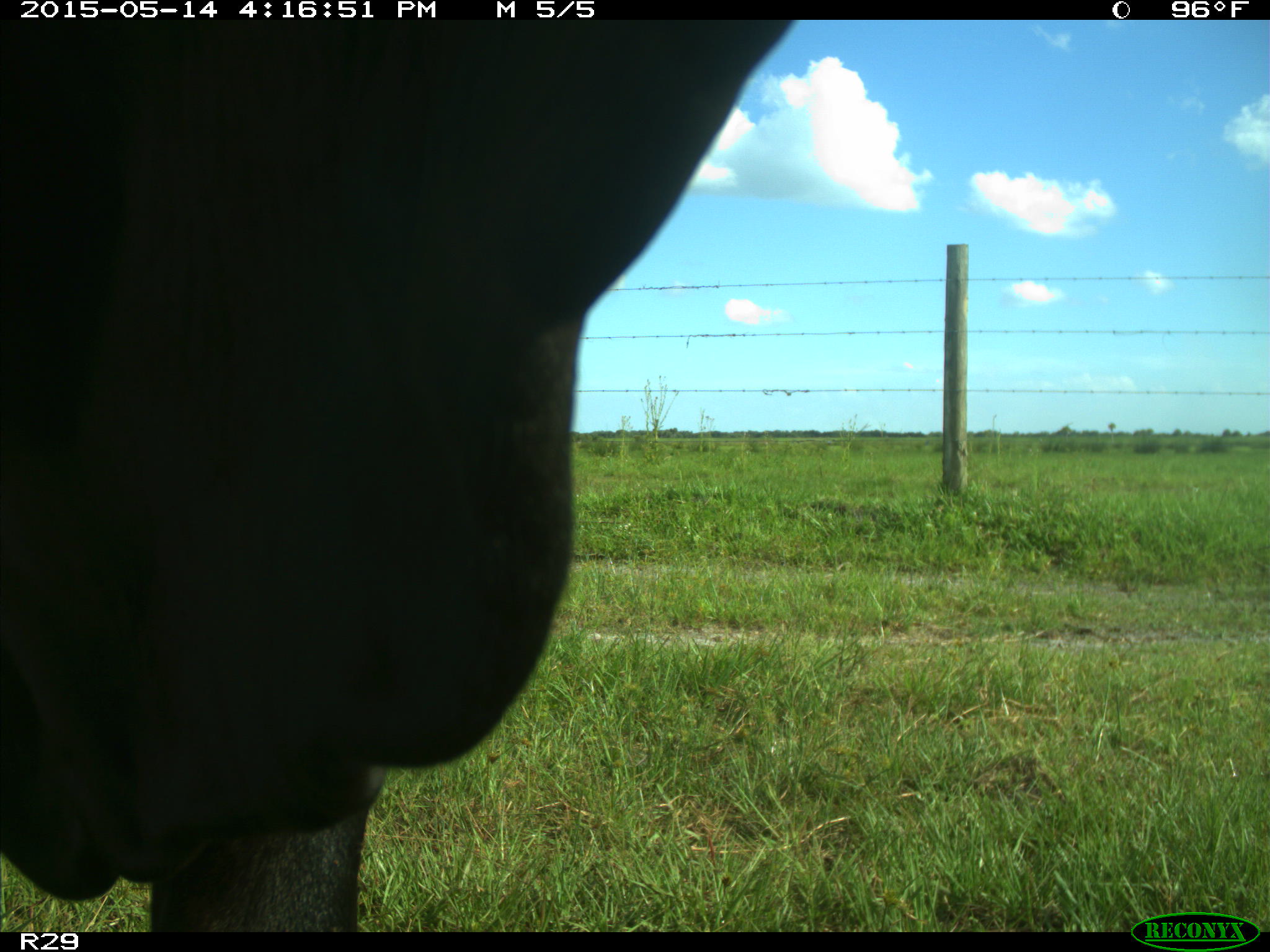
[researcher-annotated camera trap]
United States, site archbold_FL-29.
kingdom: Animalia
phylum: Chordata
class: Mammalia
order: Artiodactyla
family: Bovidae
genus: Bos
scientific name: Bos taurus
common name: domestic cow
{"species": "Bos taurus (domestic cow)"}